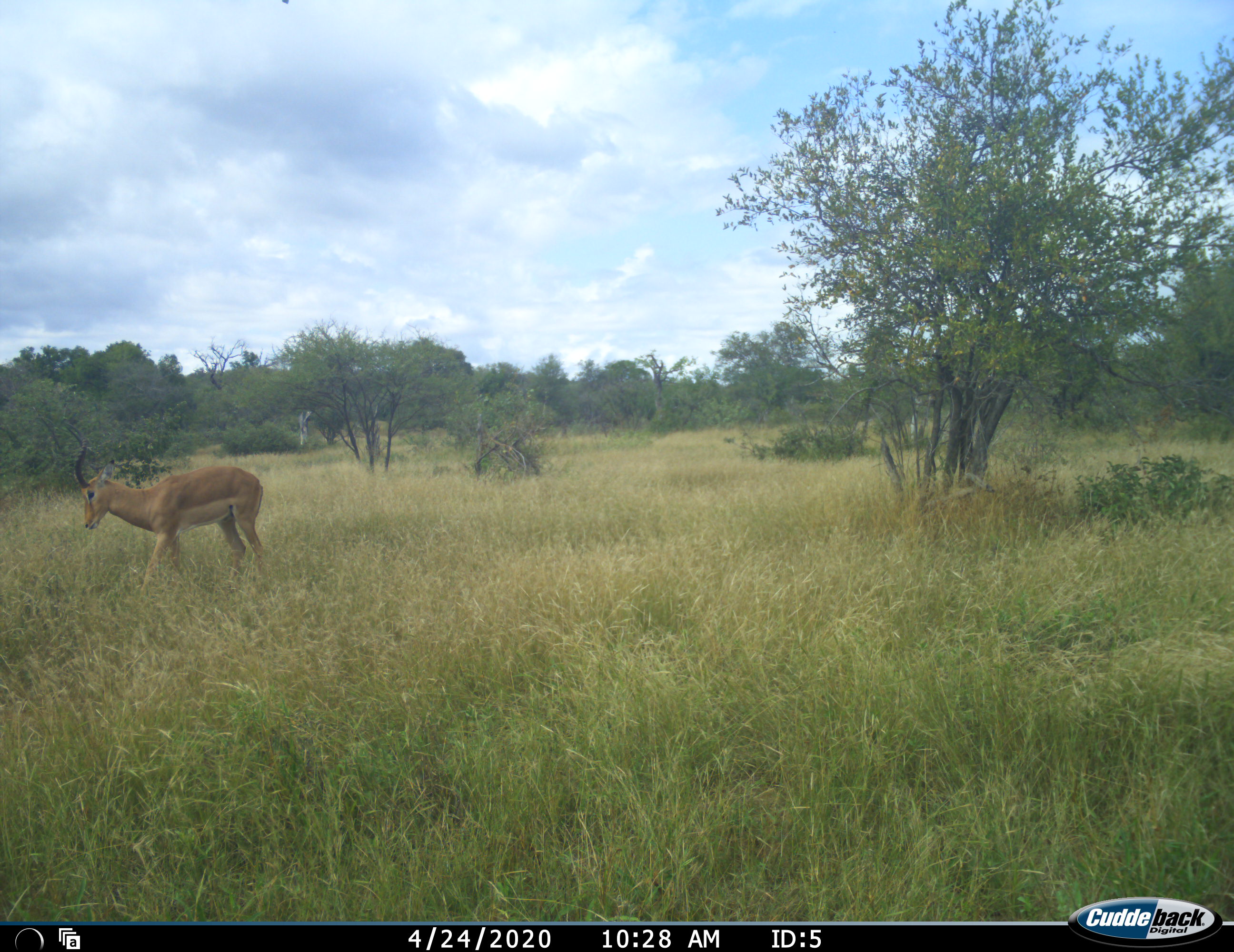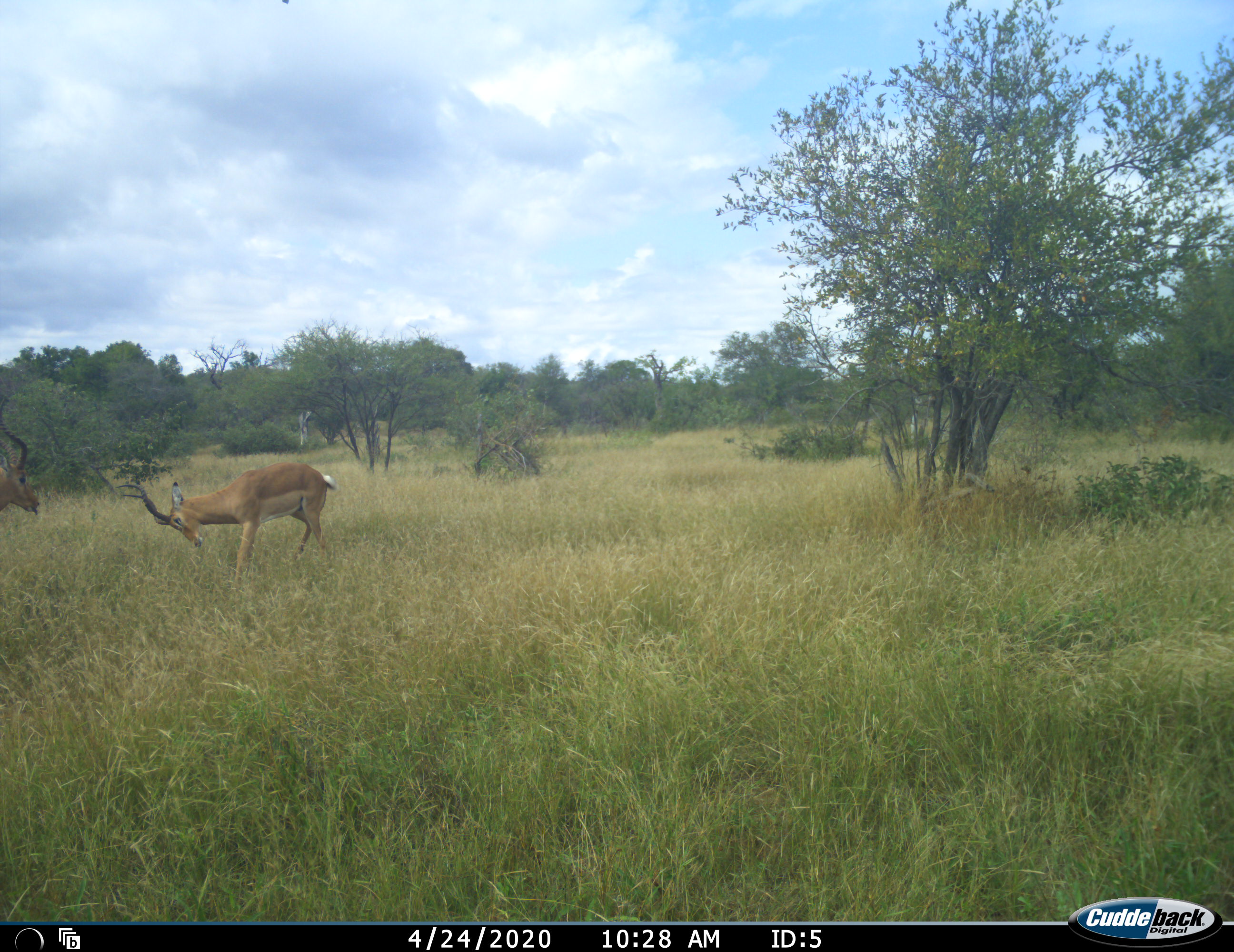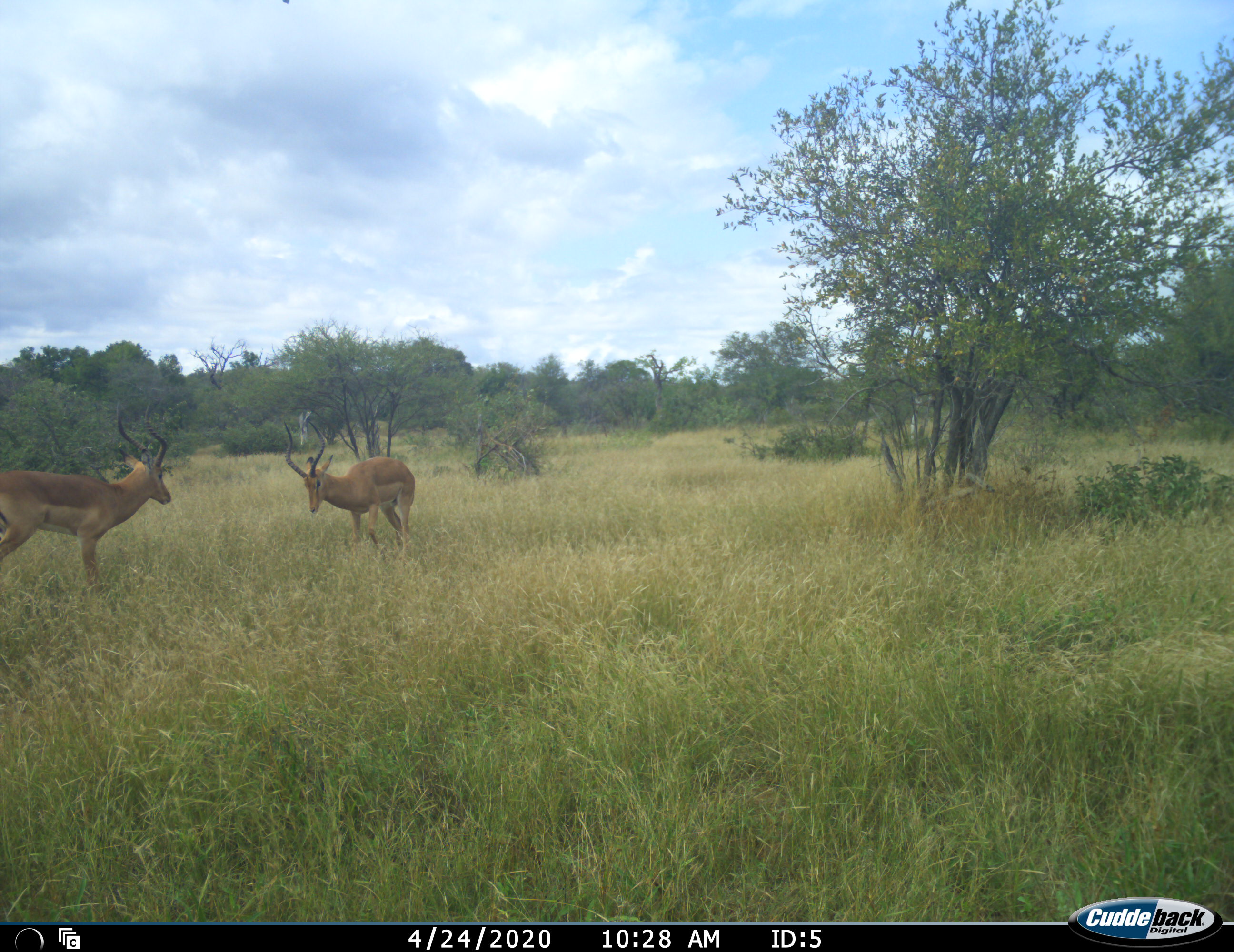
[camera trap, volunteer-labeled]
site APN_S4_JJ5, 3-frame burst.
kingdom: Animalia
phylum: Chordata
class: Mammalia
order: Artiodactyla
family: Bovidae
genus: Aepyceros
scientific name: Aepyceros melampus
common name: impala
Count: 2.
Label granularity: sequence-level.